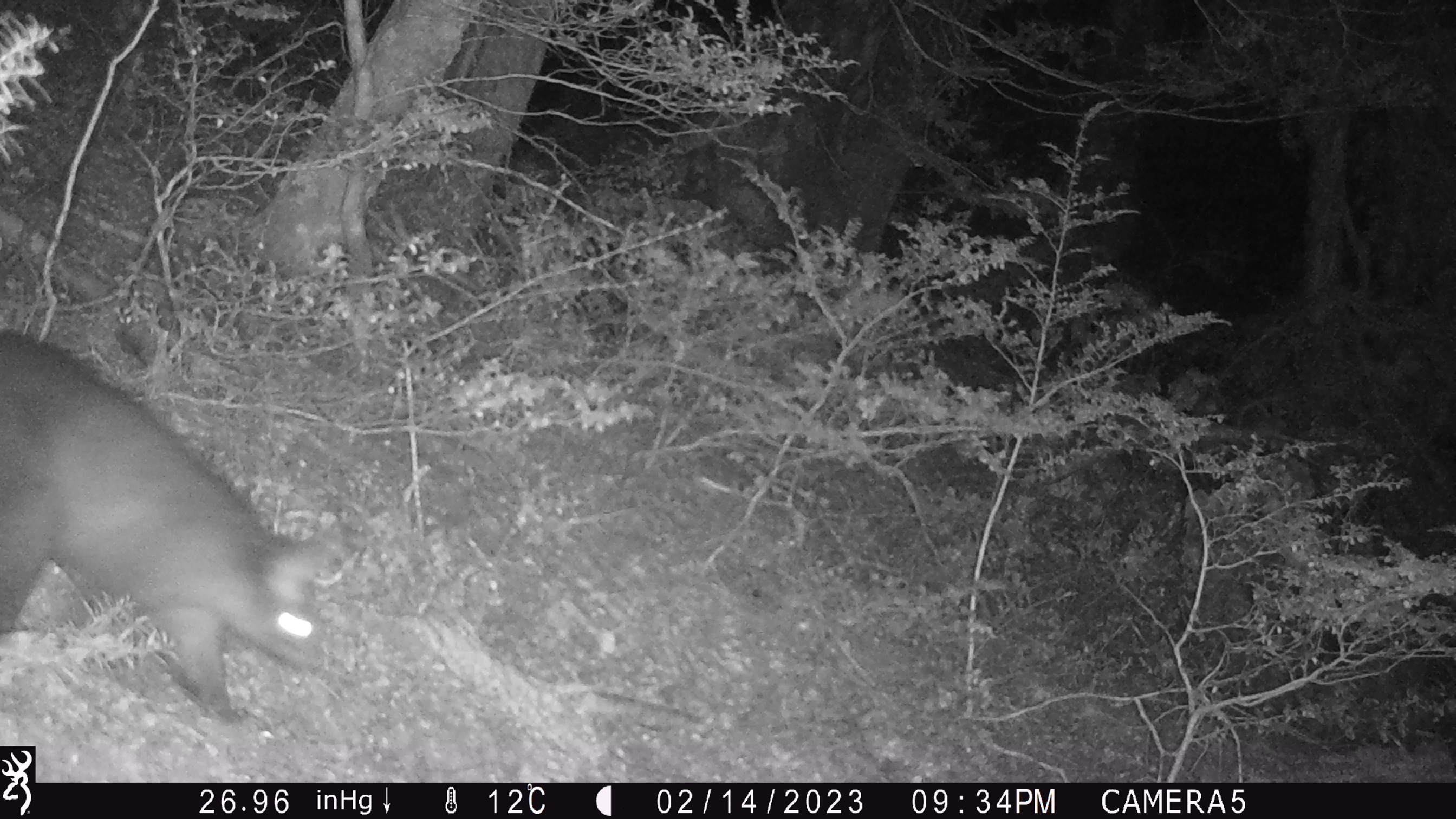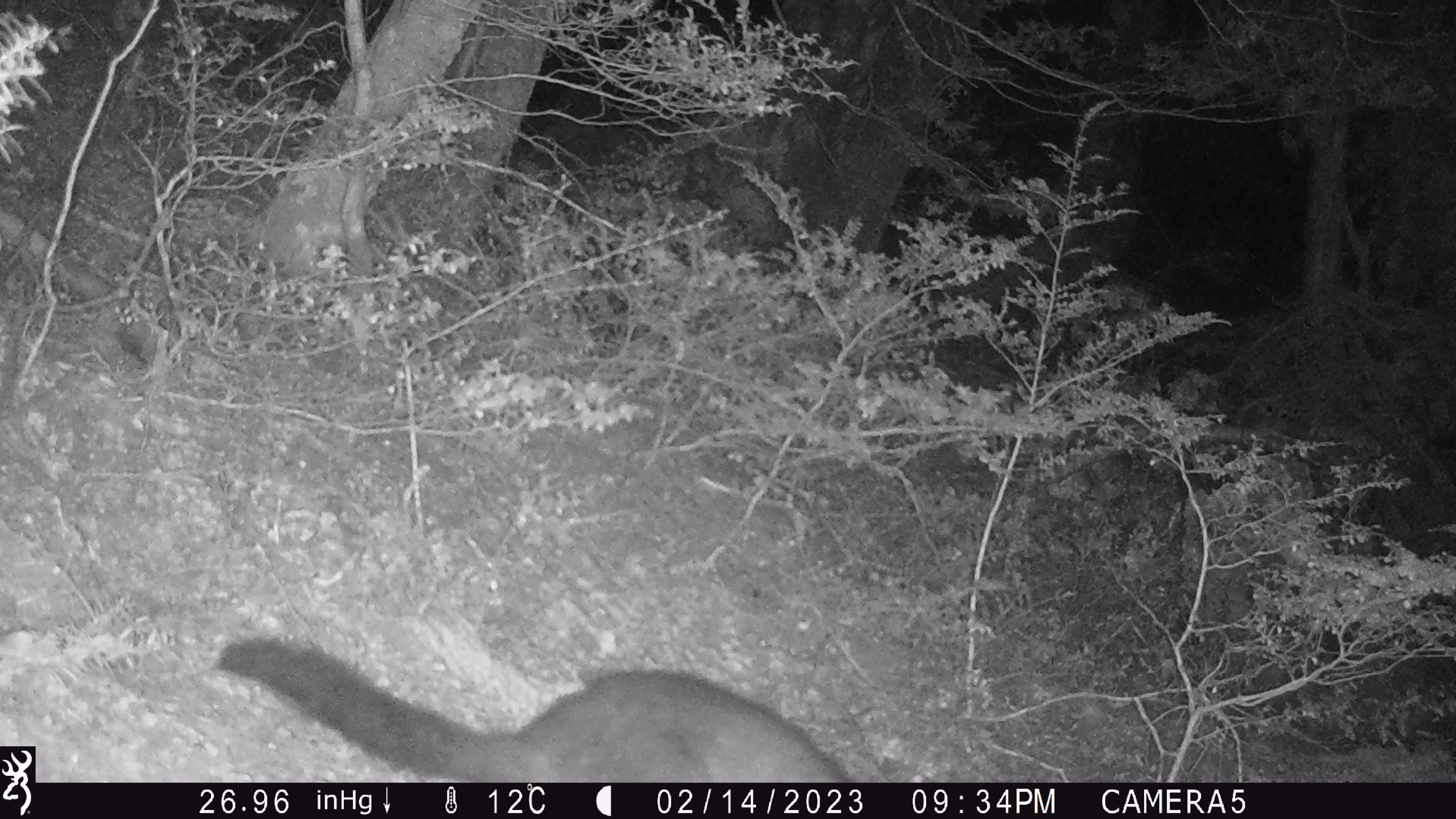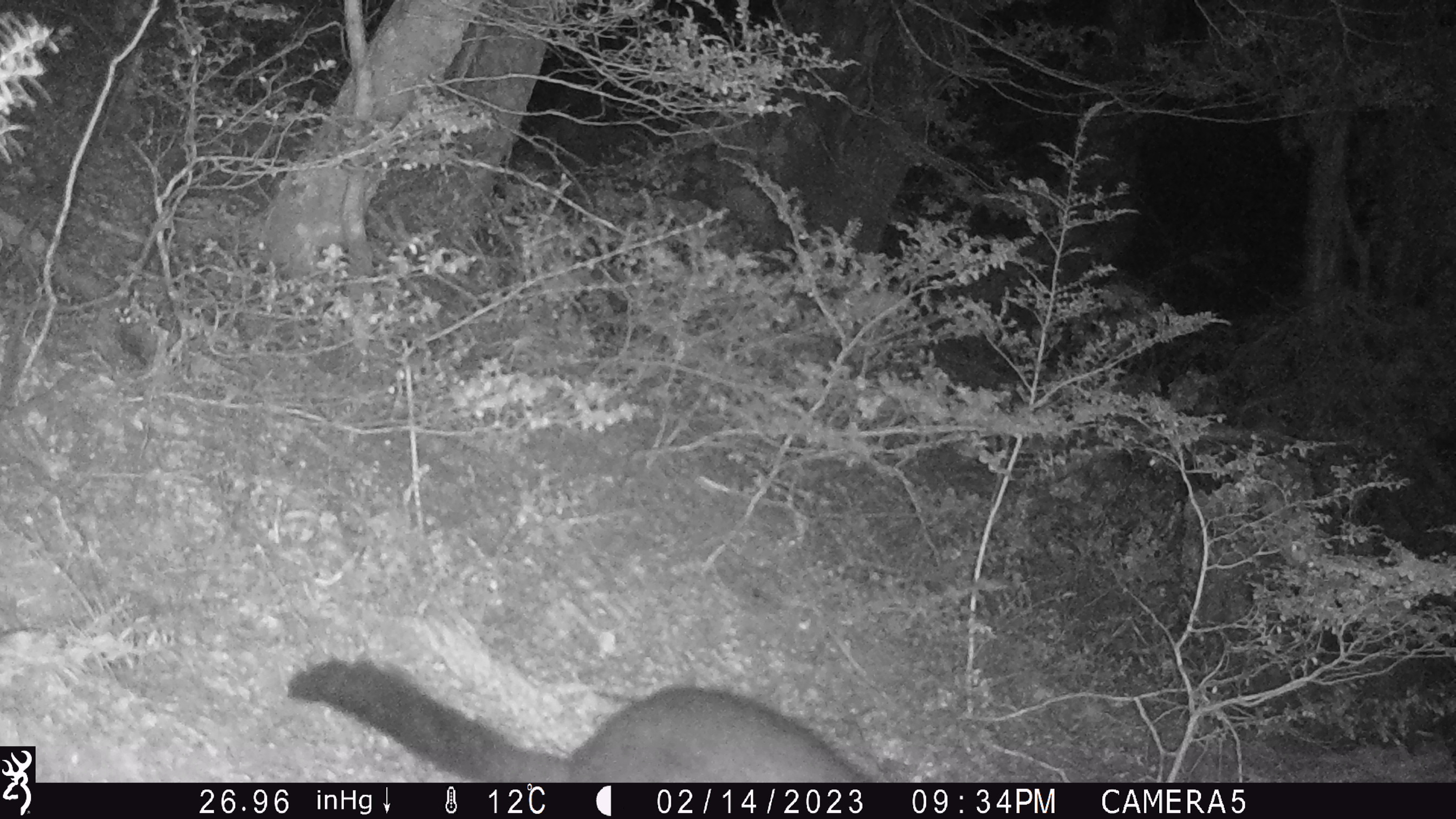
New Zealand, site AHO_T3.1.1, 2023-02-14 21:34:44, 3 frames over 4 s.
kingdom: Animalia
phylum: Chordata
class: Mammalia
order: Carnivora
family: Mustelidae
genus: Mustela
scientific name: Mustela erminea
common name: stoat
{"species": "stoat (Mustela erminea)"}